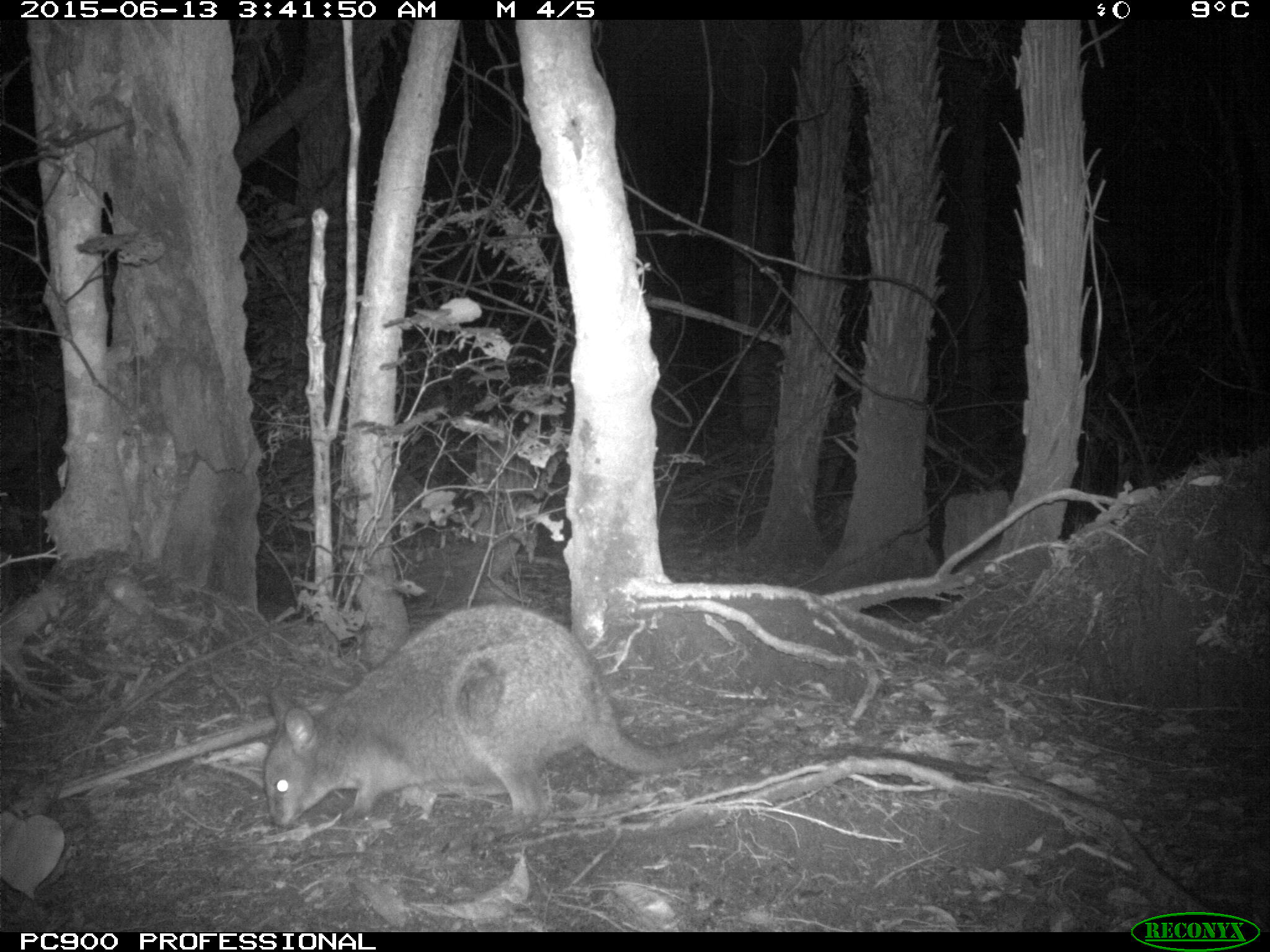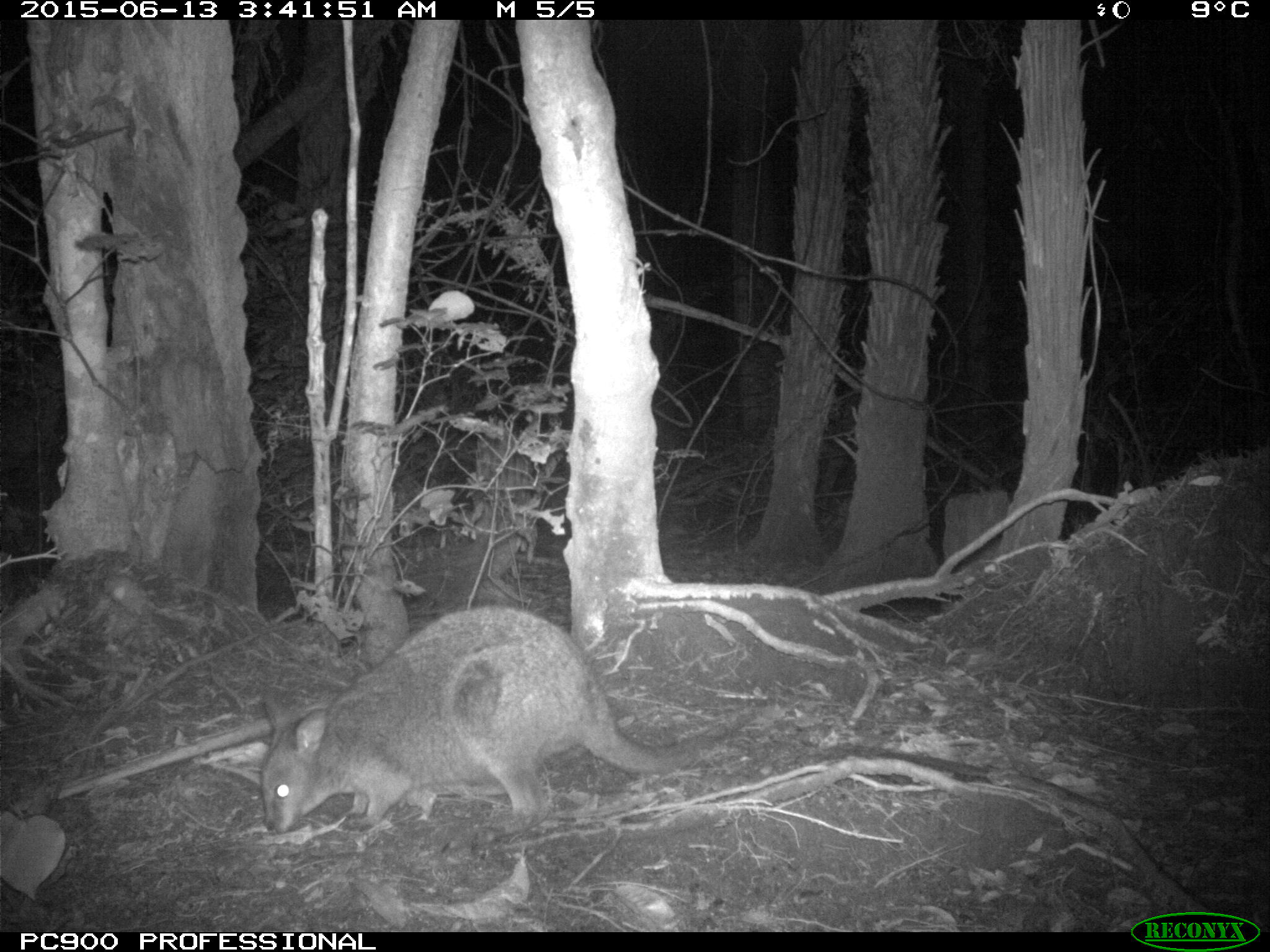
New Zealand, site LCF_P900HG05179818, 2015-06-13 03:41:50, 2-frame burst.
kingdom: Animalia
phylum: Chordata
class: Mammalia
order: Diprotodontia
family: Macropodidae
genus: Notamacropus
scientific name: Notamacropus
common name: wallaby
Wallaby (Notamacropus).